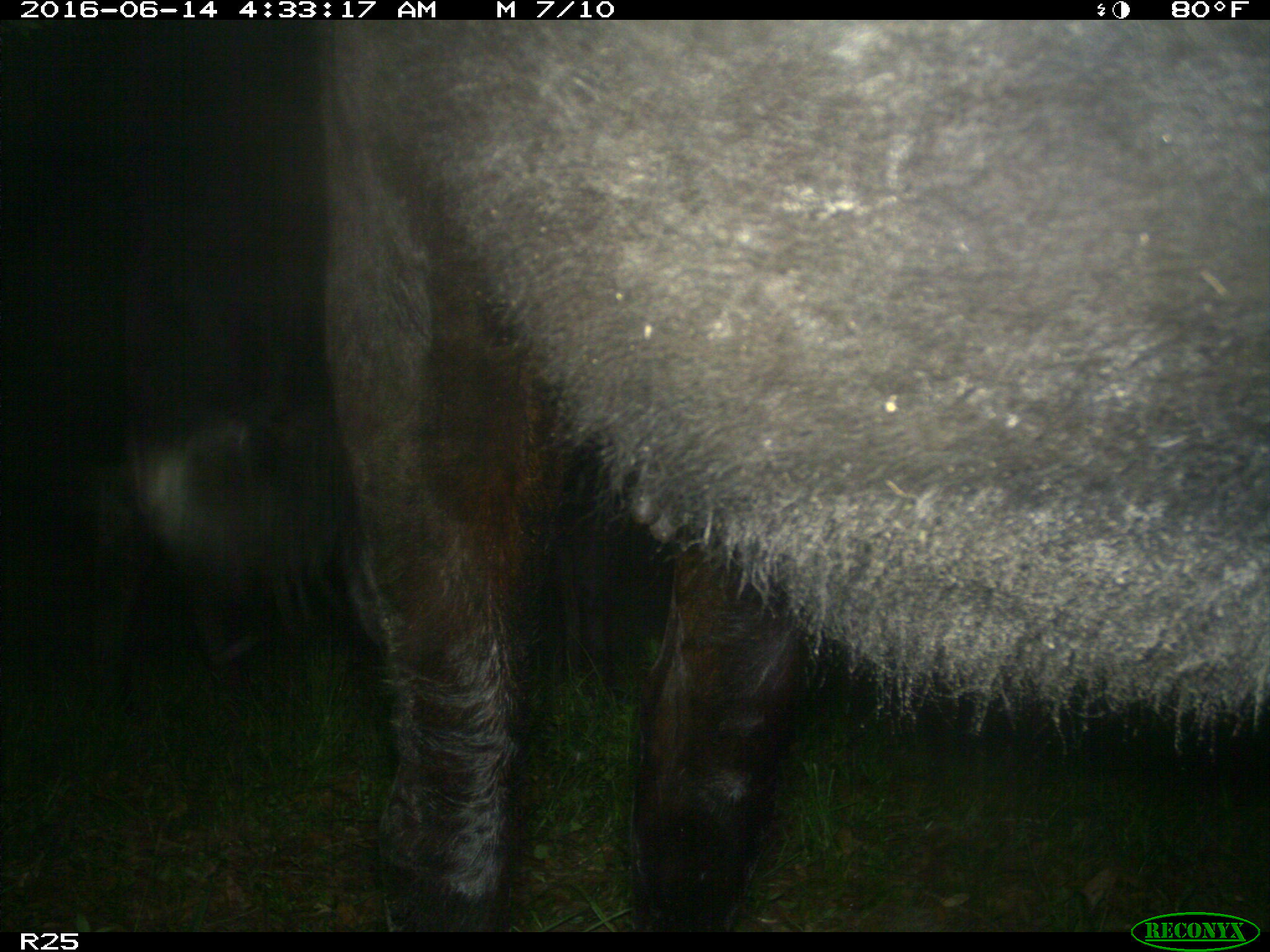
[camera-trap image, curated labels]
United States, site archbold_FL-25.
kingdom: Animalia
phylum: Chordata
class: Mammalia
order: Artiodactyla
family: Bovidae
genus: Bos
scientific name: Bos taurus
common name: domestic cow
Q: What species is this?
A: Bos taurus (domestic cow).